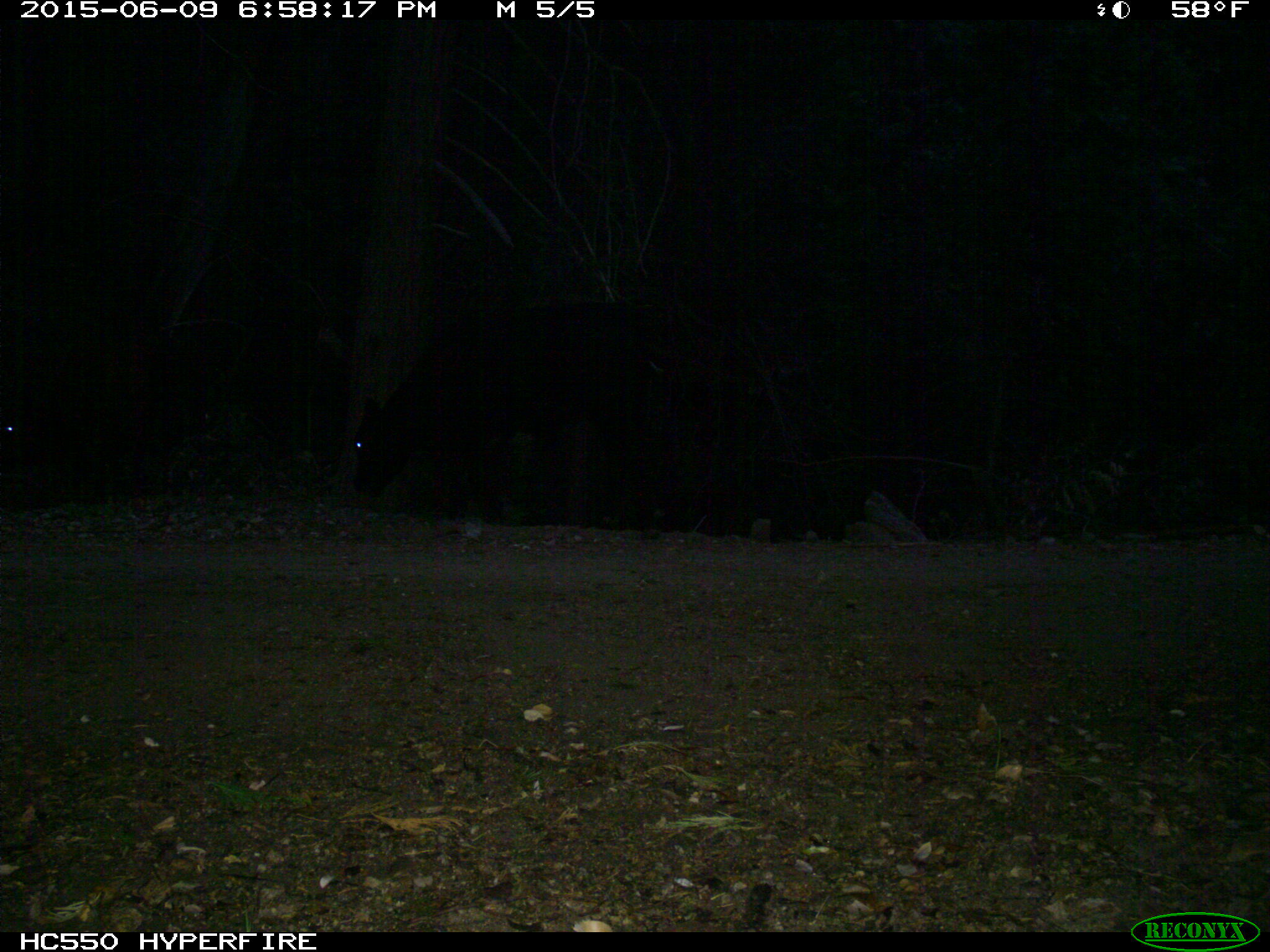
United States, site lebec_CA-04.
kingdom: Animalia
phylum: Chordata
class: Mammalia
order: Artiodactyla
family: Bovidae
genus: Bos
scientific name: Bos taurus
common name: domestic cow